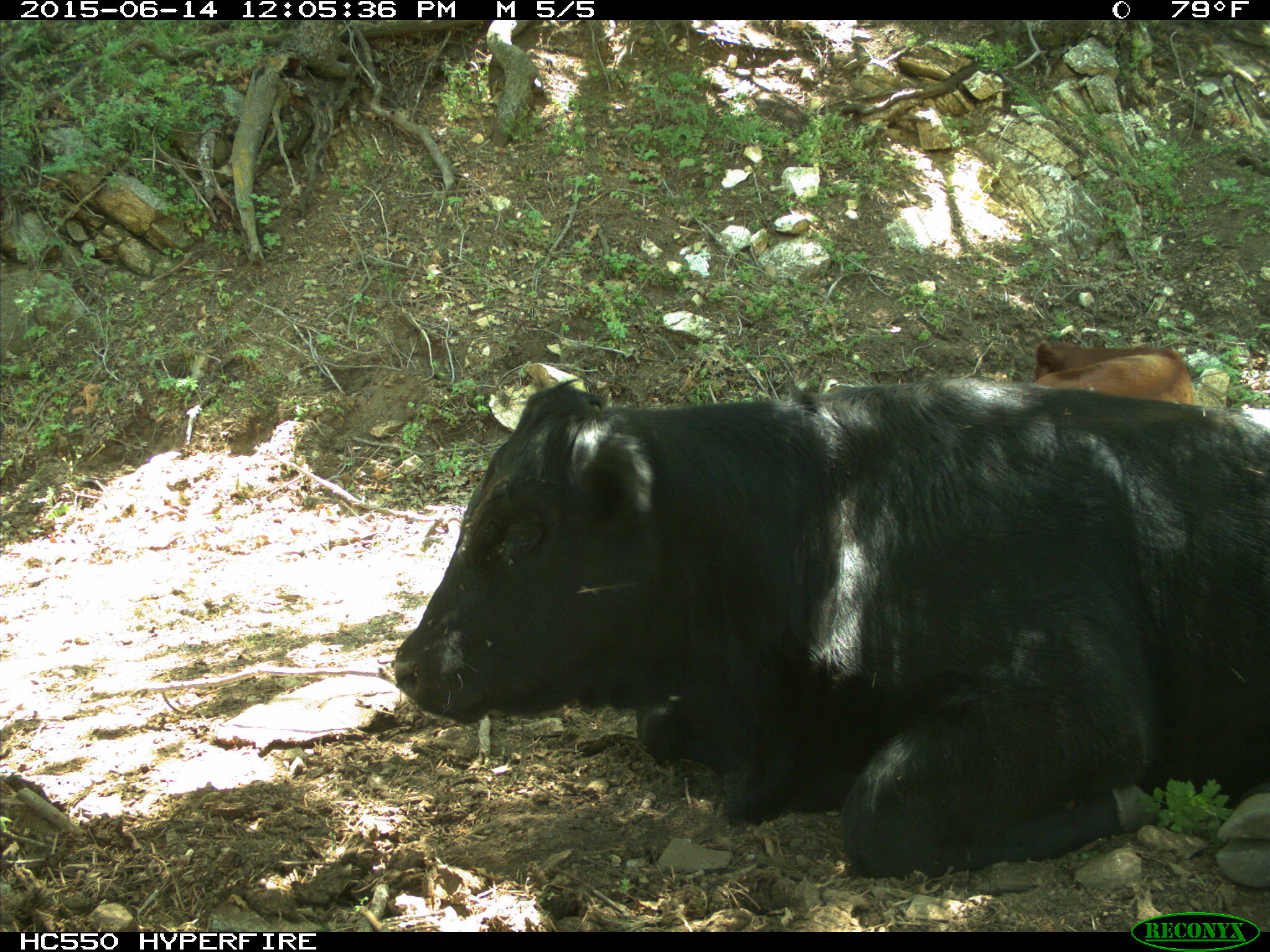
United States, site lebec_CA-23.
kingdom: Animalia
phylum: Chordata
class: Mammalia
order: Artiodactyla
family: Bovidae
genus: Bos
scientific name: Bos taurus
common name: domestic cow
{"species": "Bos taurus (domestic cow)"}